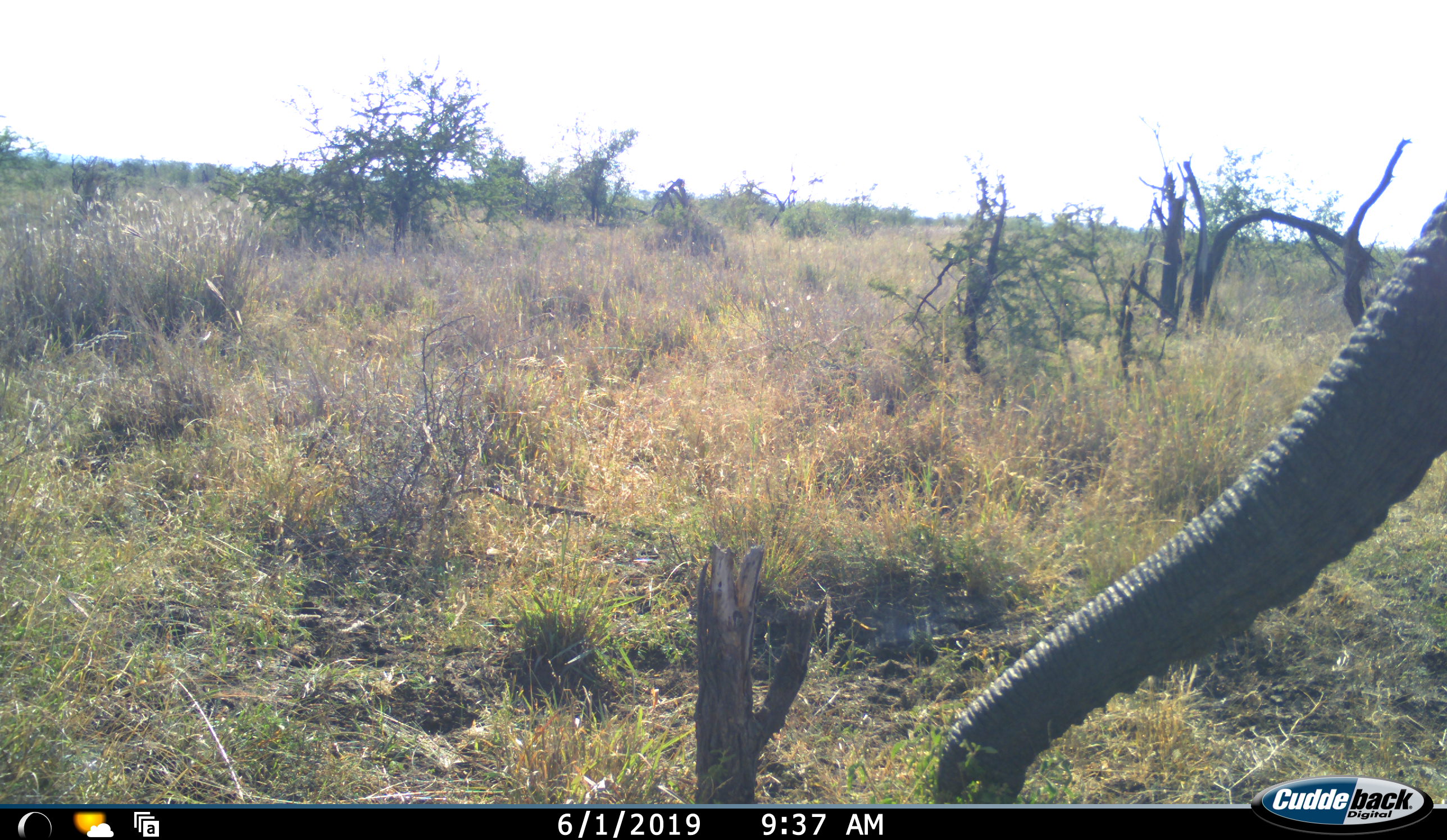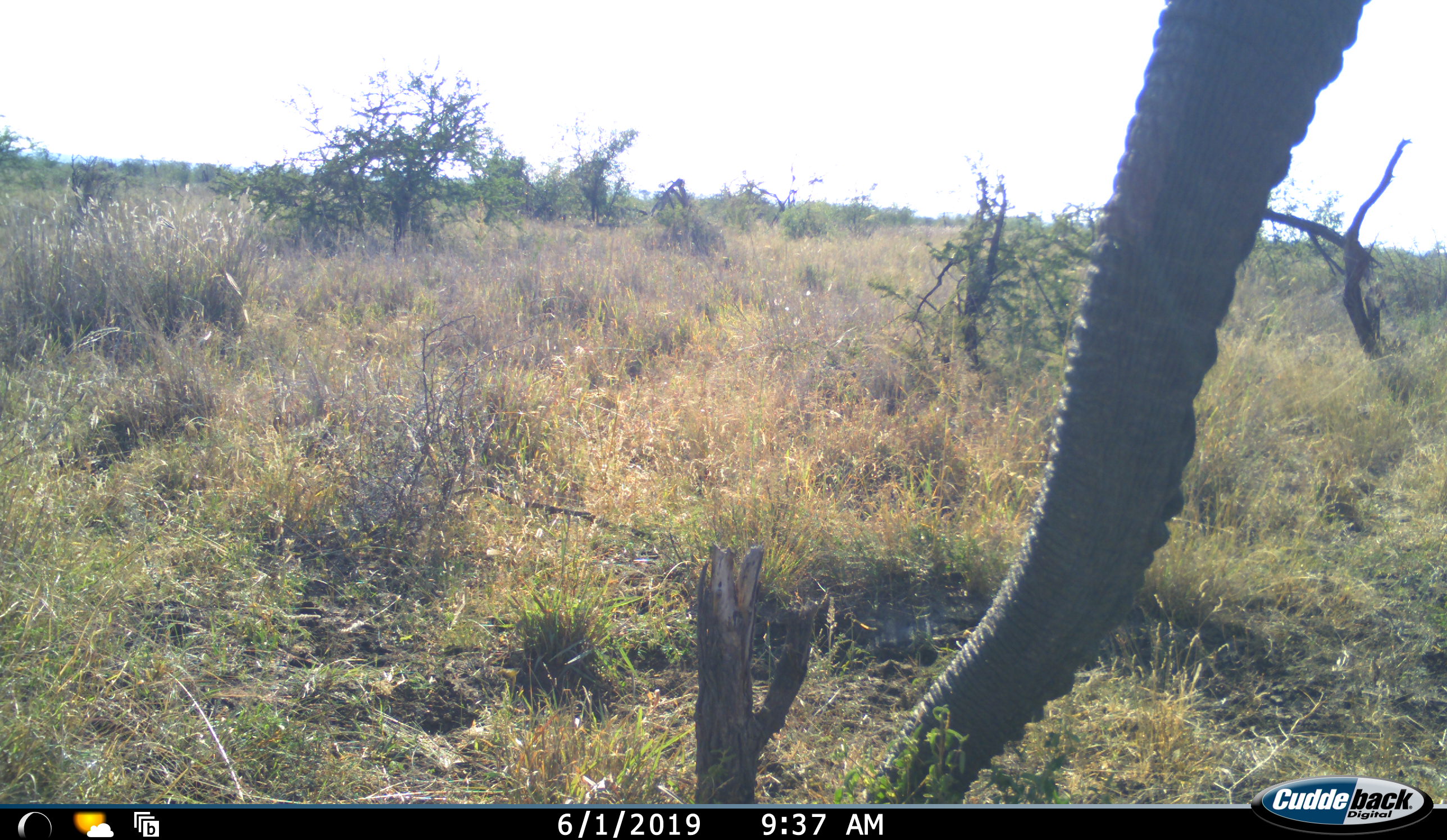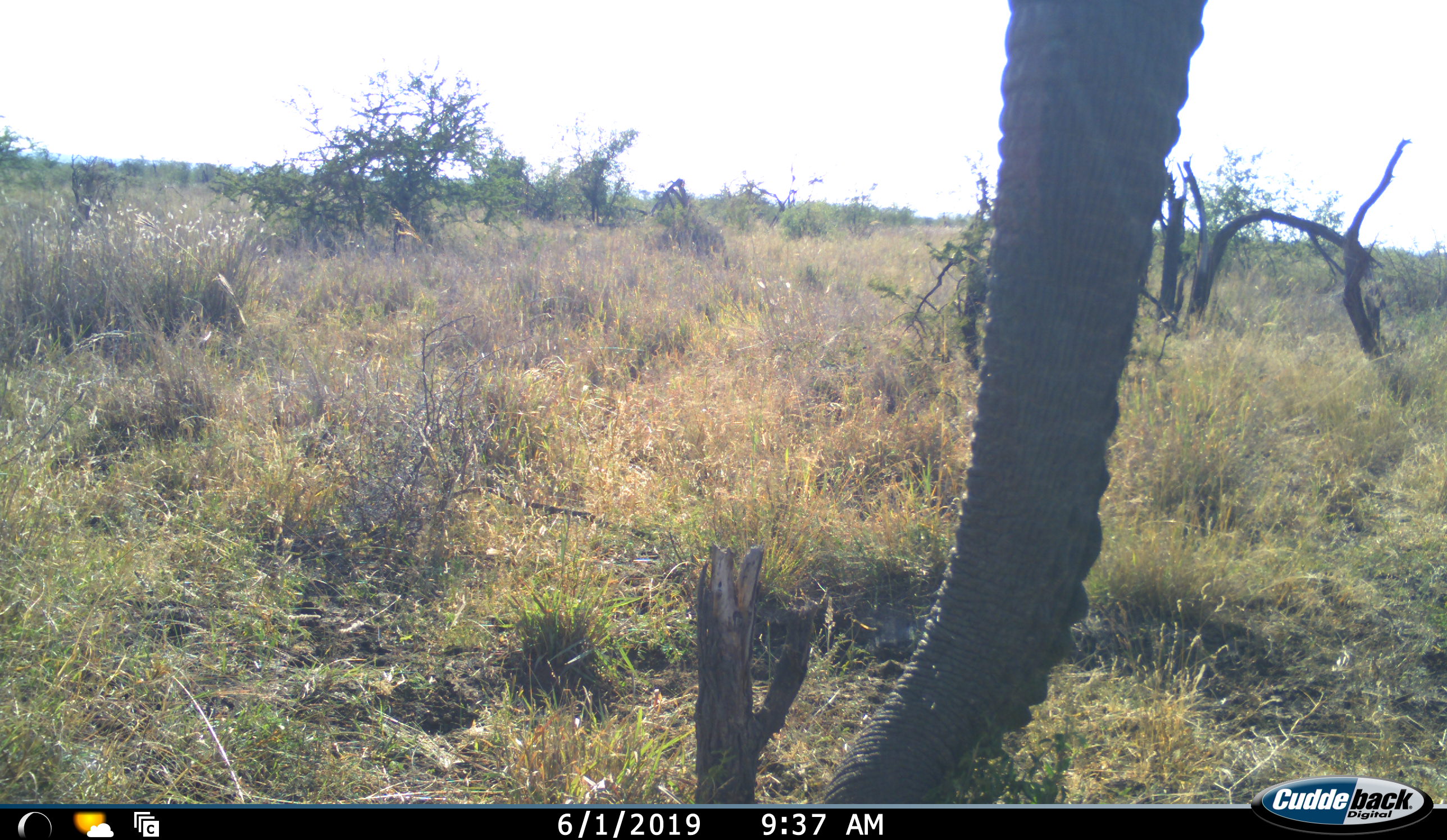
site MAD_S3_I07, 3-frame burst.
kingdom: Animalia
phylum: Chordata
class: Mammalia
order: Proboscidea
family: Elephantidae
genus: Loxodonta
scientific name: Loxodonta africana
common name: african bush elephant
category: elephant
Elephant (african bush elephant) (Loxodonta africana), count 1. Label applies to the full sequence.